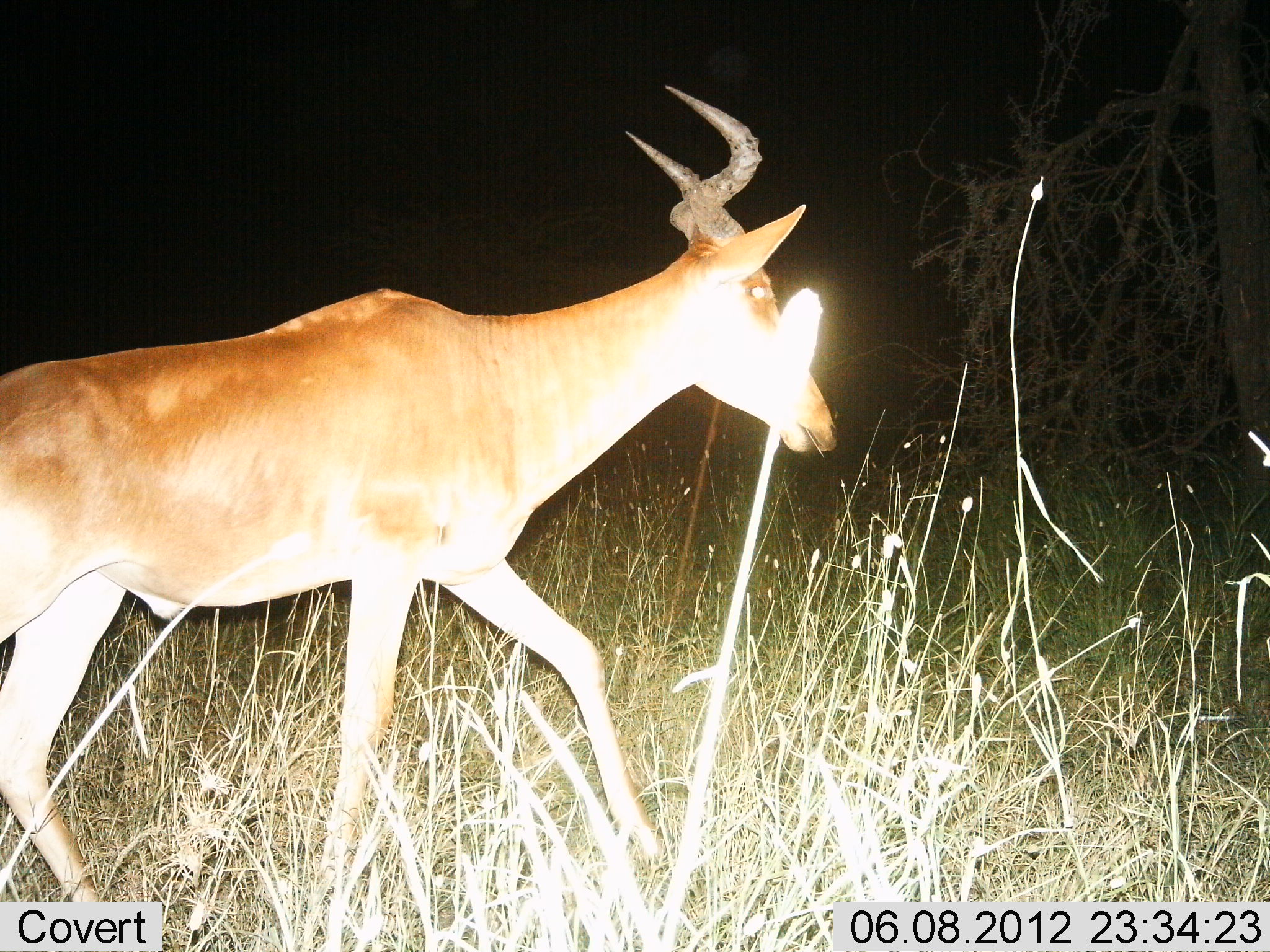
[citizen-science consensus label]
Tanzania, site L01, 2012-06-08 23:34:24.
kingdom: Animalia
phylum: Chordata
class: Mammalia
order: Artiodactyla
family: Bovidae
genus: Alcelaphus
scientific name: Alcelaphus buselaphus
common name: hartebeest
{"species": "hartebeest (Alcelaphus buselaphus)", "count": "1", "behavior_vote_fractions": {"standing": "10%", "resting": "0%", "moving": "90%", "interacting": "0%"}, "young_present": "10%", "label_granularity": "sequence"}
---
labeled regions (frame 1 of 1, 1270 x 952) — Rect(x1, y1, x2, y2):
animal: Rect(0, 83, 839, 945)